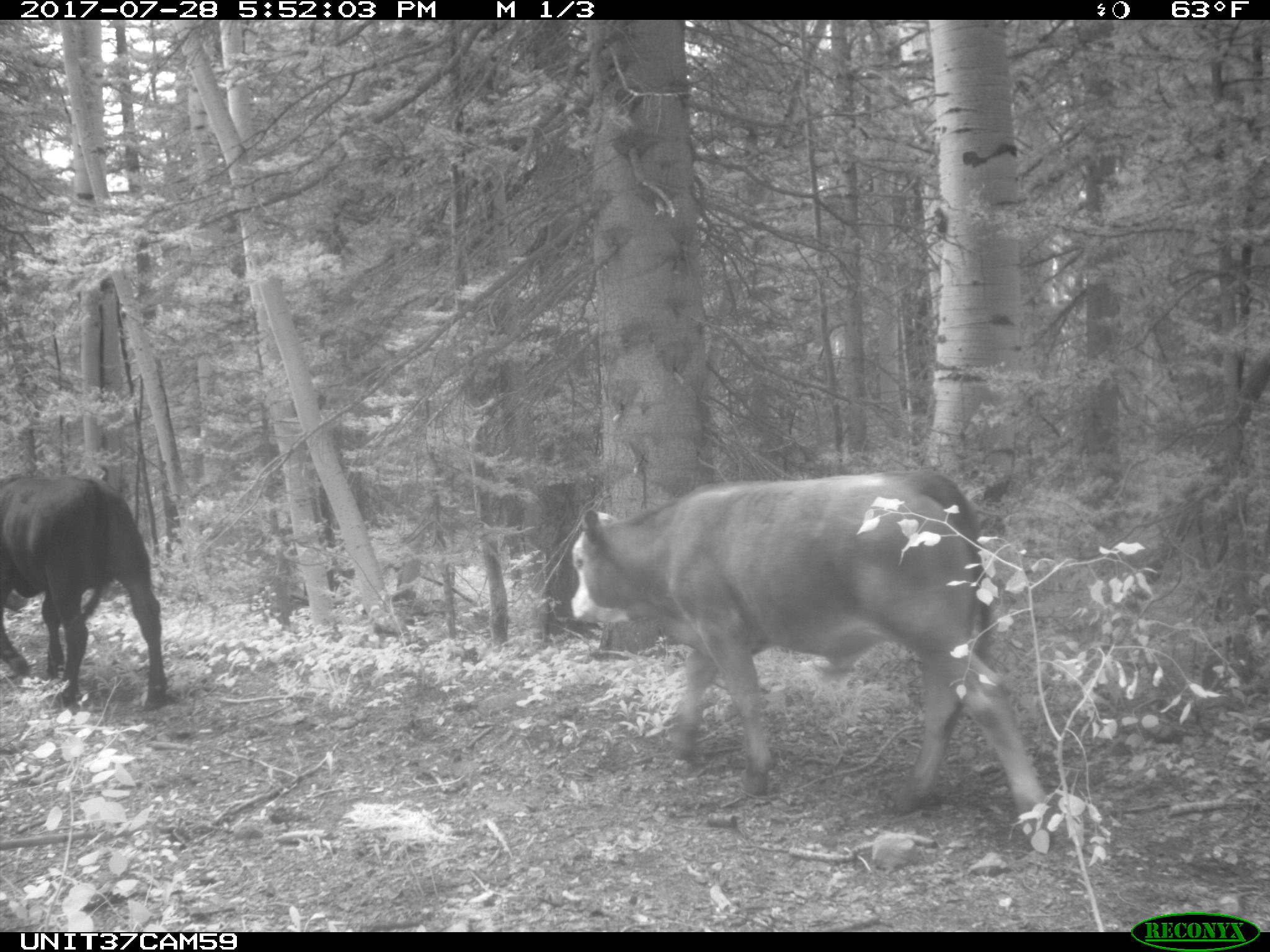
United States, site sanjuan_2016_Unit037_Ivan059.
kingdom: Animalia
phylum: Chordata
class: Mammalia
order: Artiodactyla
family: Bovidae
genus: Bos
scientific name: Bos taurus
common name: domestic cow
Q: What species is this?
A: Bos taurus (domestic cow).